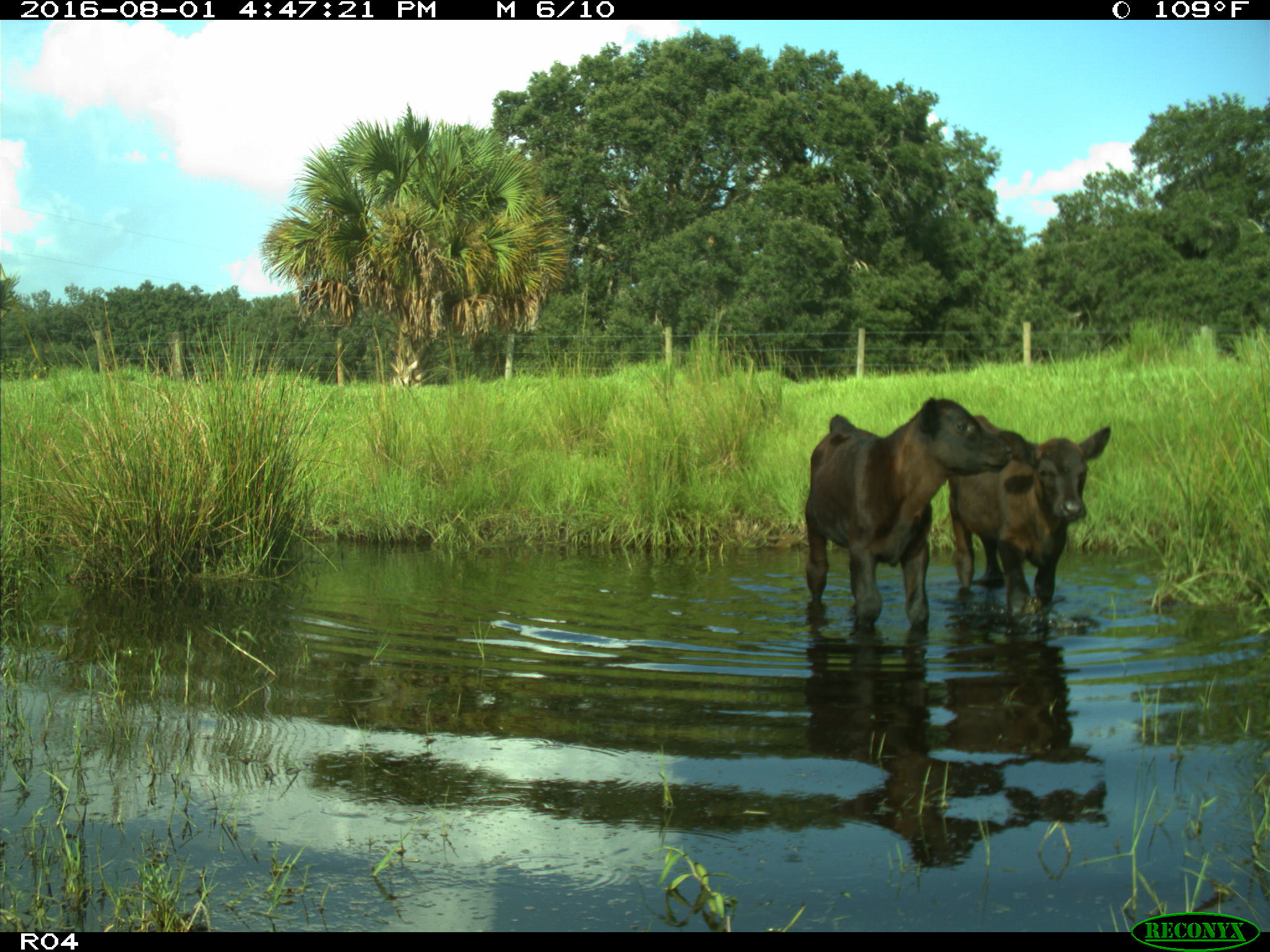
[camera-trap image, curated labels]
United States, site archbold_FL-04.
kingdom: Animalia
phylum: Chordata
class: Mammalia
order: Artiodactyla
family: Bovidae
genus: Bos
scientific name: Bos taurus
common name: domestic cow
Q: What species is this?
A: Bos taurus (domestic cow).